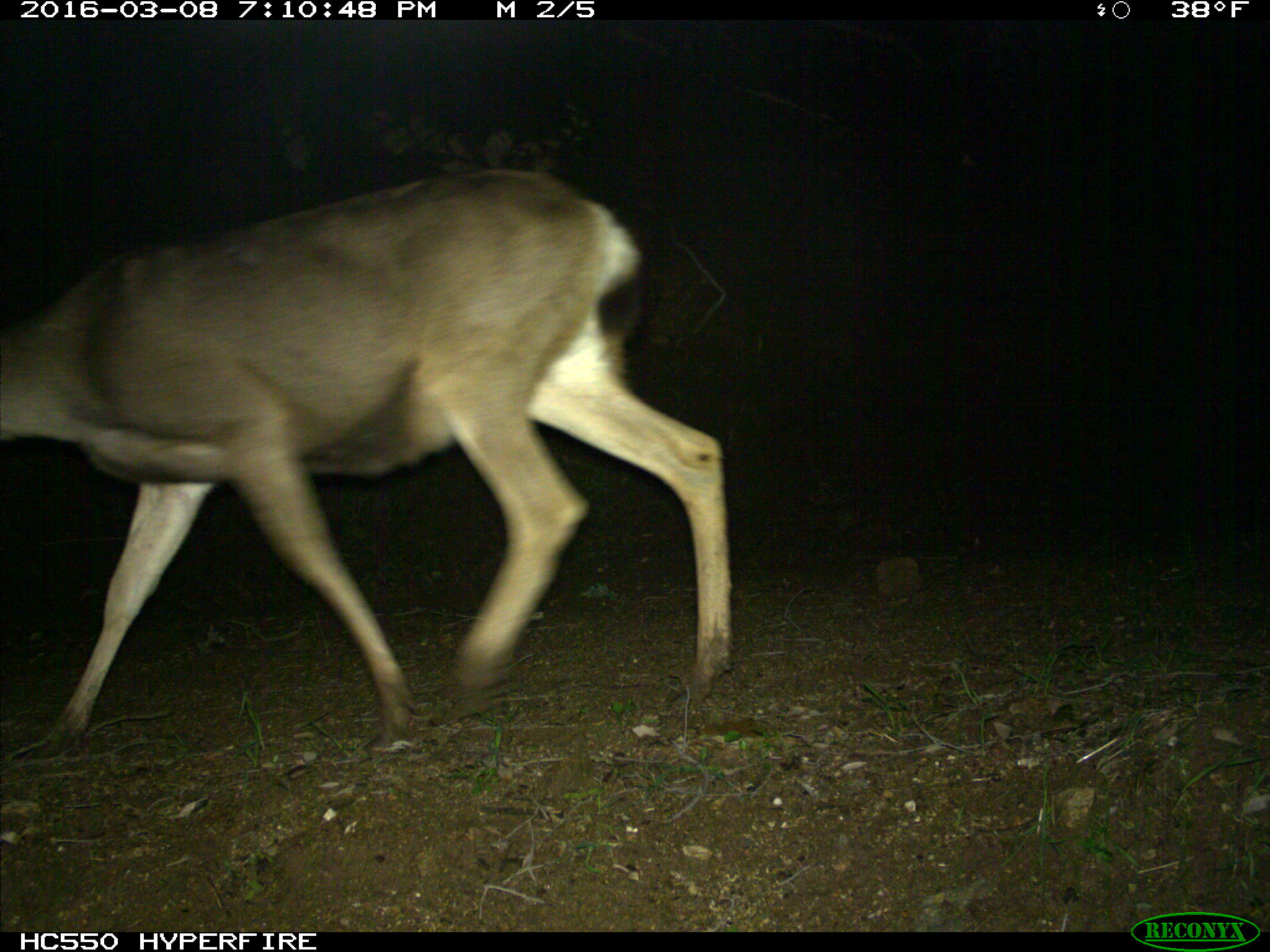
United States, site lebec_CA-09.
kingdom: Animalia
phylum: Chordata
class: Mammalia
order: Artiodactyla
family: Cervidae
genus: Odocoileus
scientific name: Odocoileus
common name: deer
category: unidentified deer